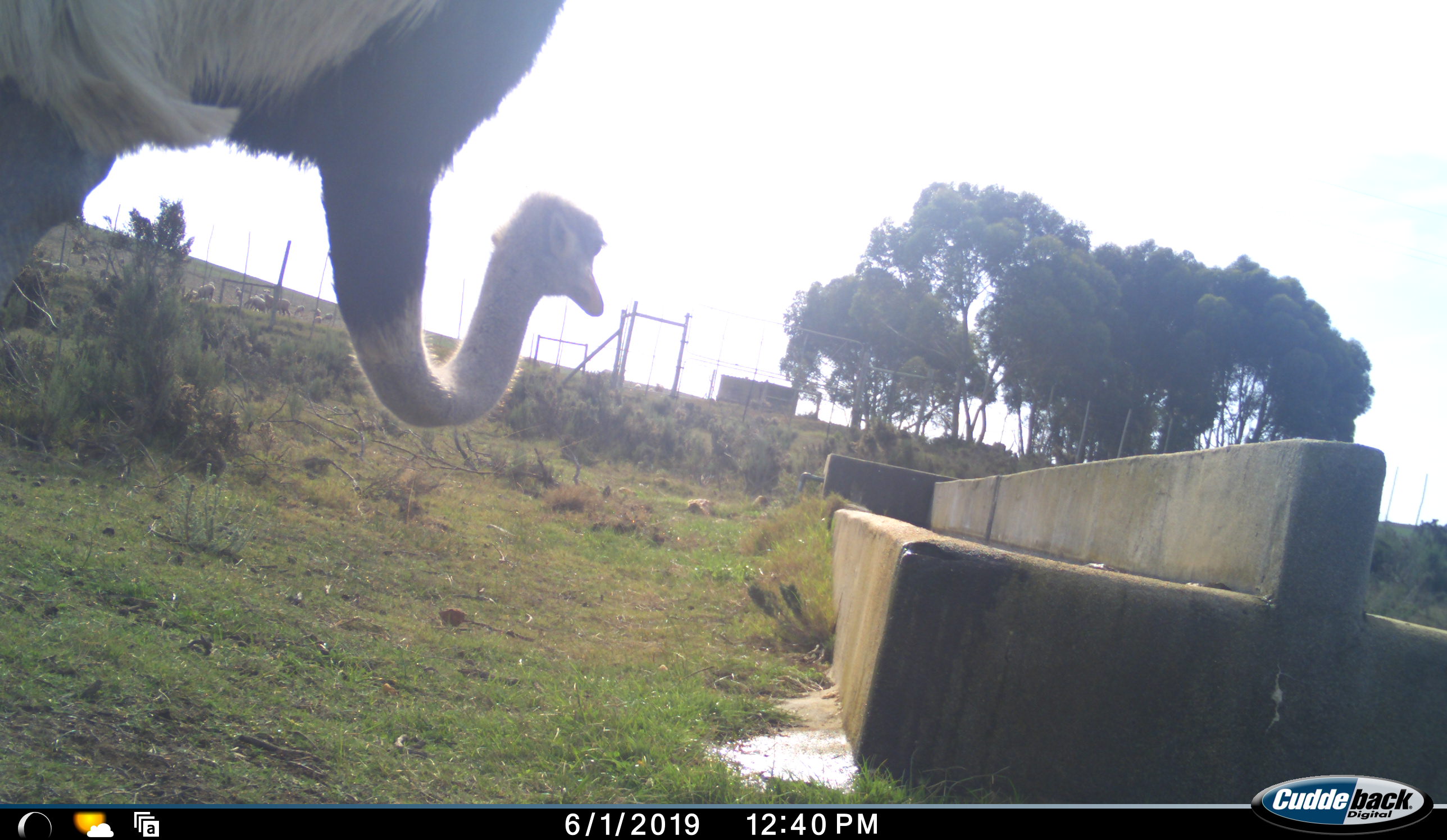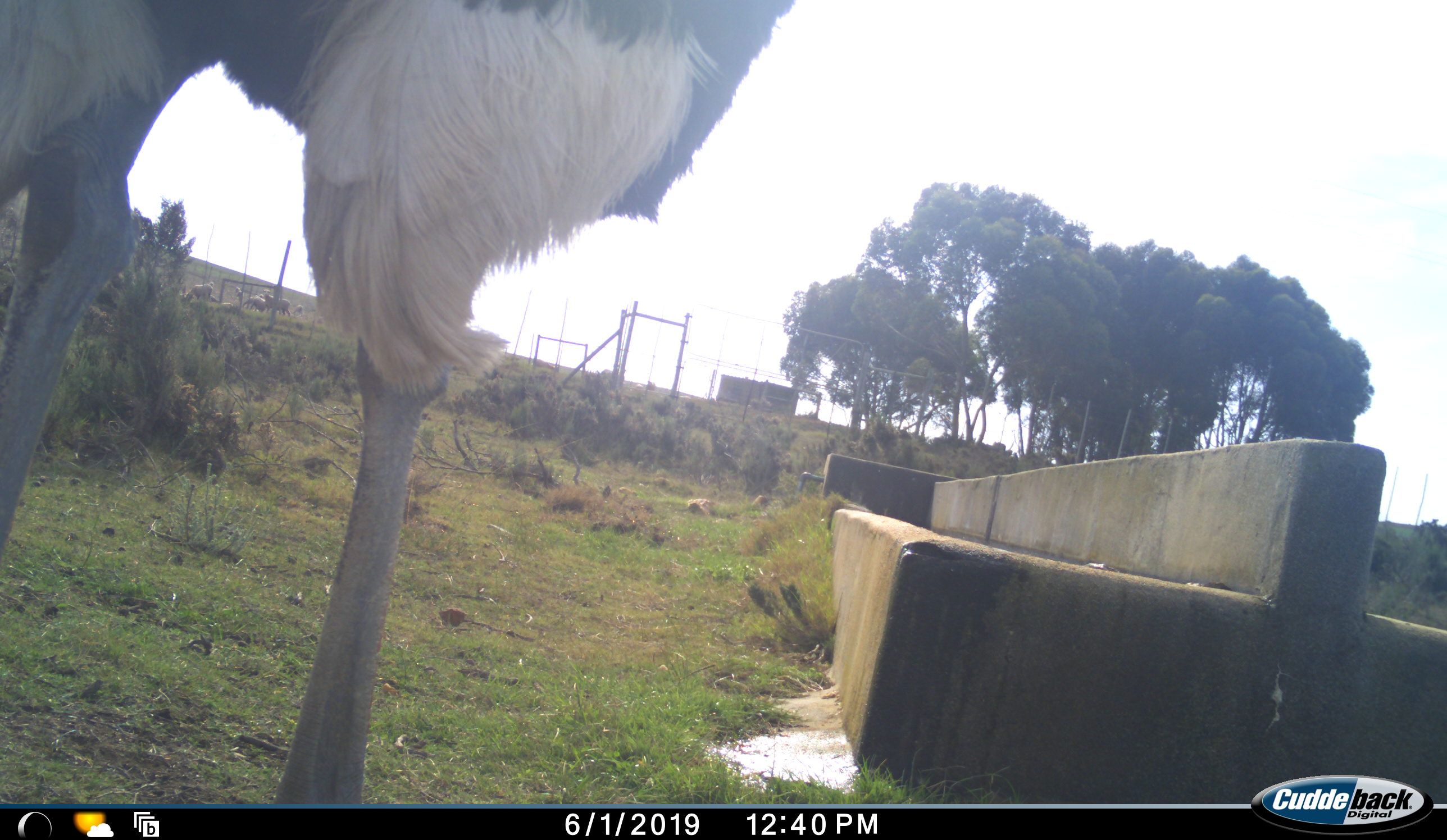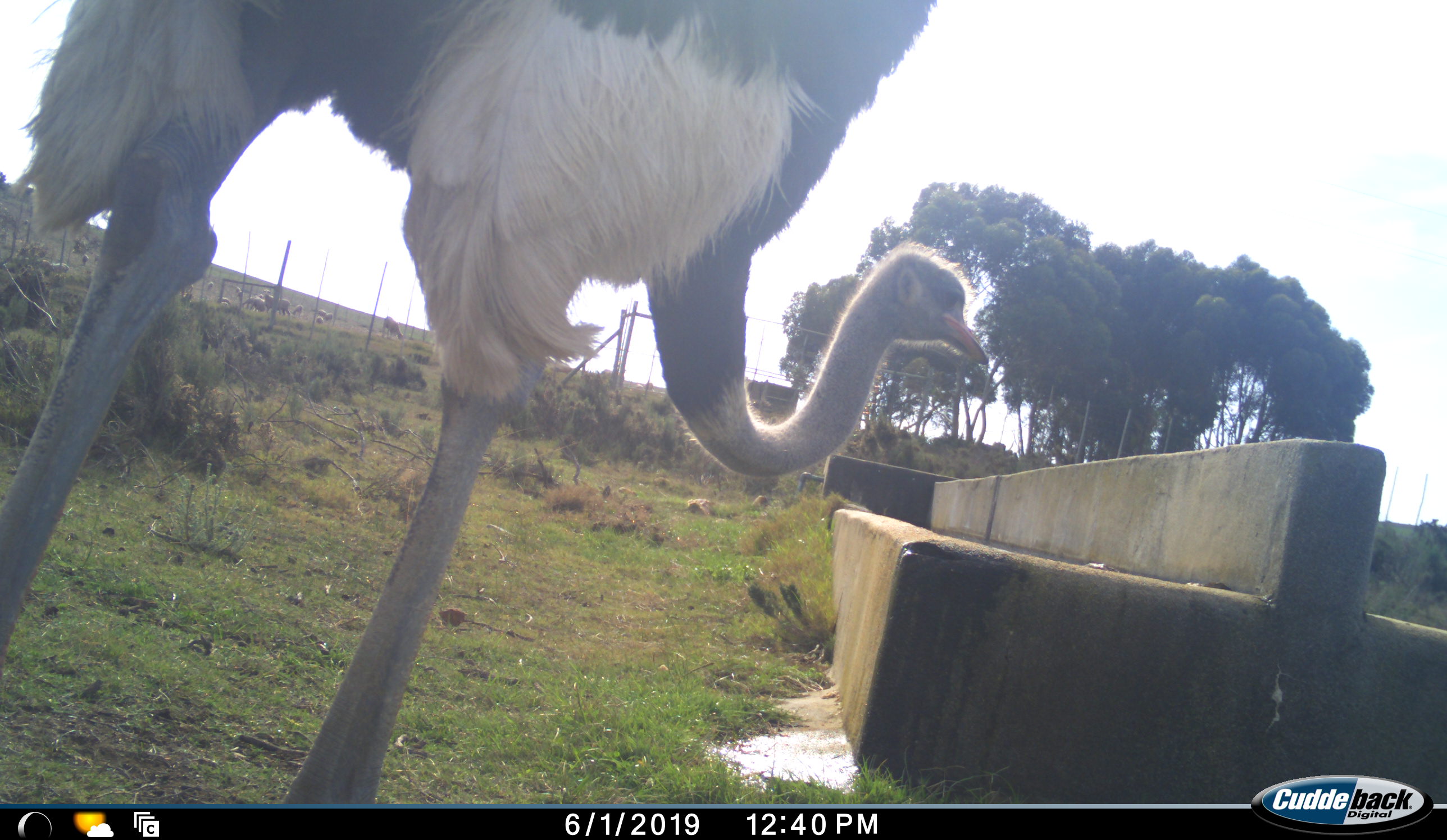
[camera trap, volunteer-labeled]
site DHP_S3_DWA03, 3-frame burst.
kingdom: Animalia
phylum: Chordata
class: Aves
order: Struthioniformes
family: Struthionidae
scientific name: Struthionidae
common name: ostrich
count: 1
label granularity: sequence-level